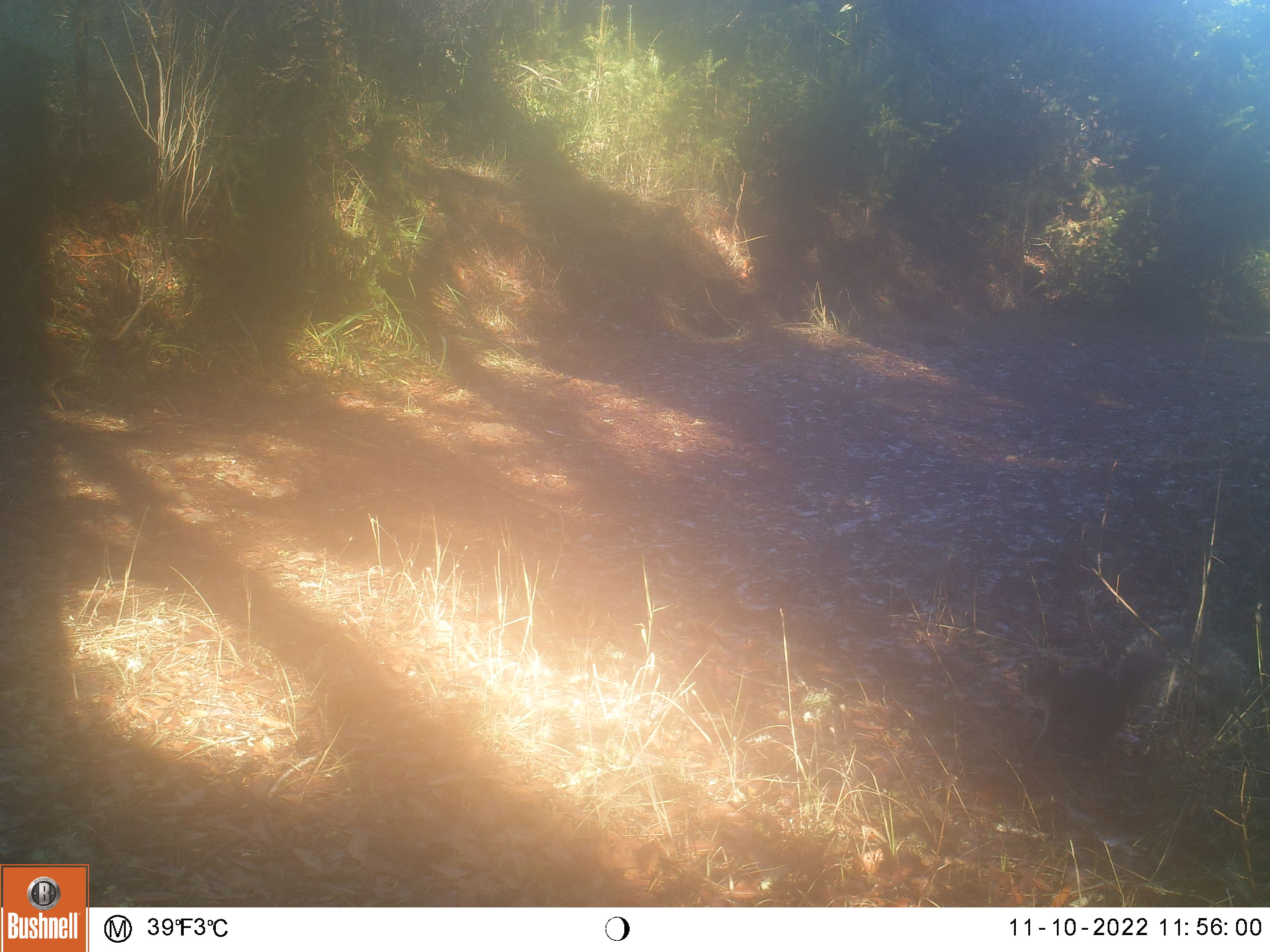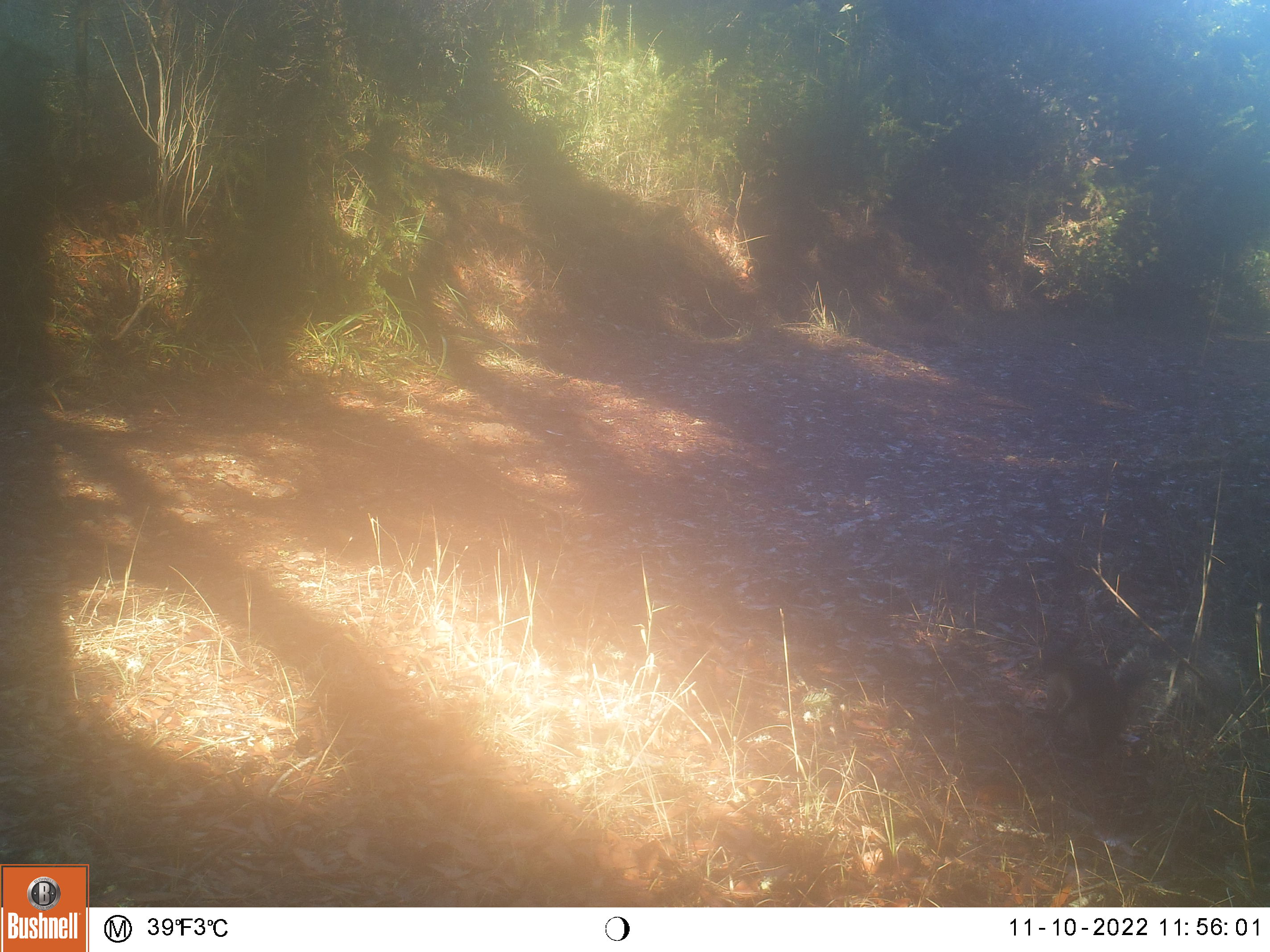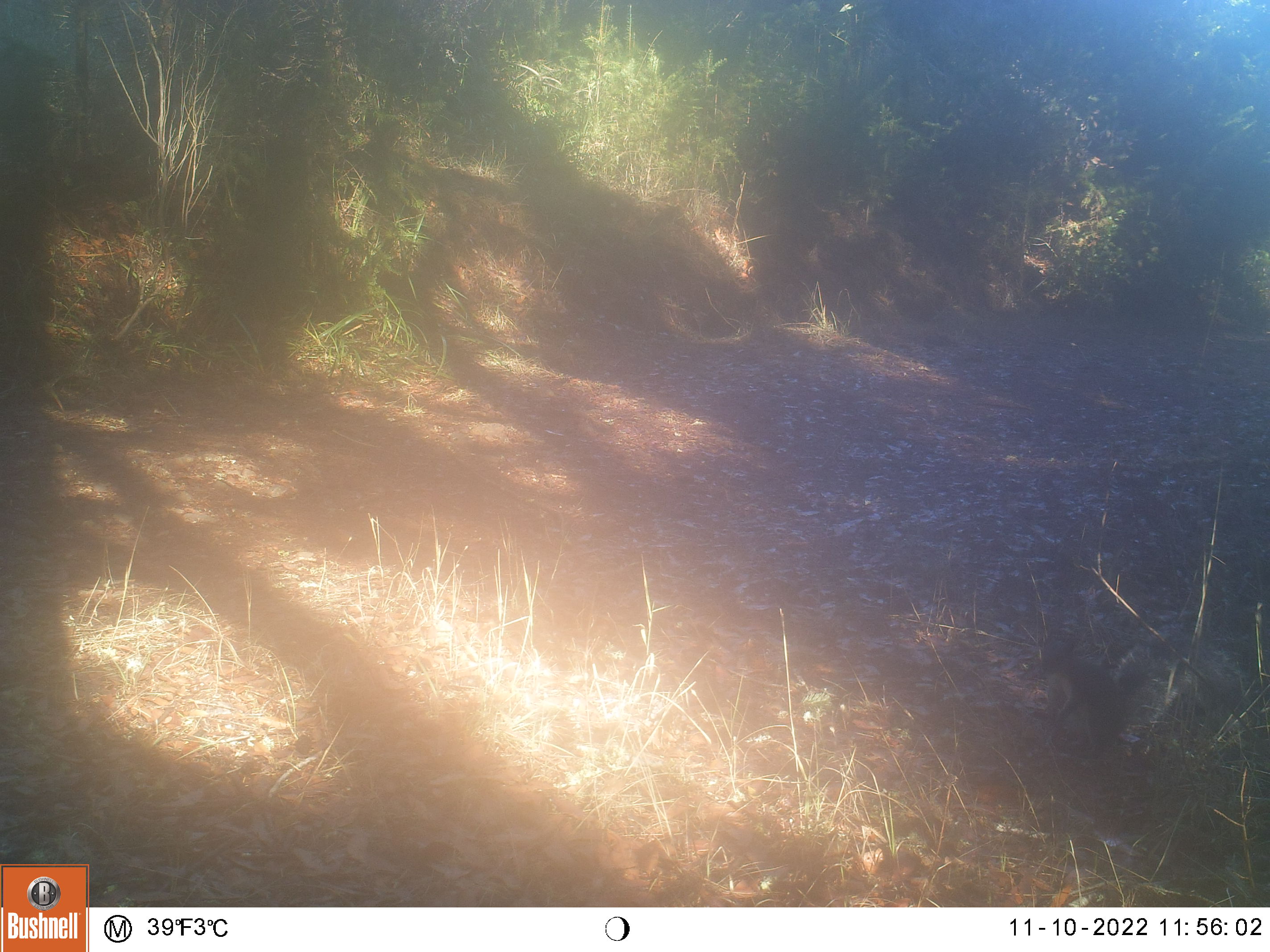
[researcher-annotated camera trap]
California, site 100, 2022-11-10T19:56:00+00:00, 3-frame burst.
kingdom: Animalia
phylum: Chordata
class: Mammalia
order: Rodentia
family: Sciuridae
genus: Sciurus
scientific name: Sciurus griseus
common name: western gray squirrel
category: western grey squirrel